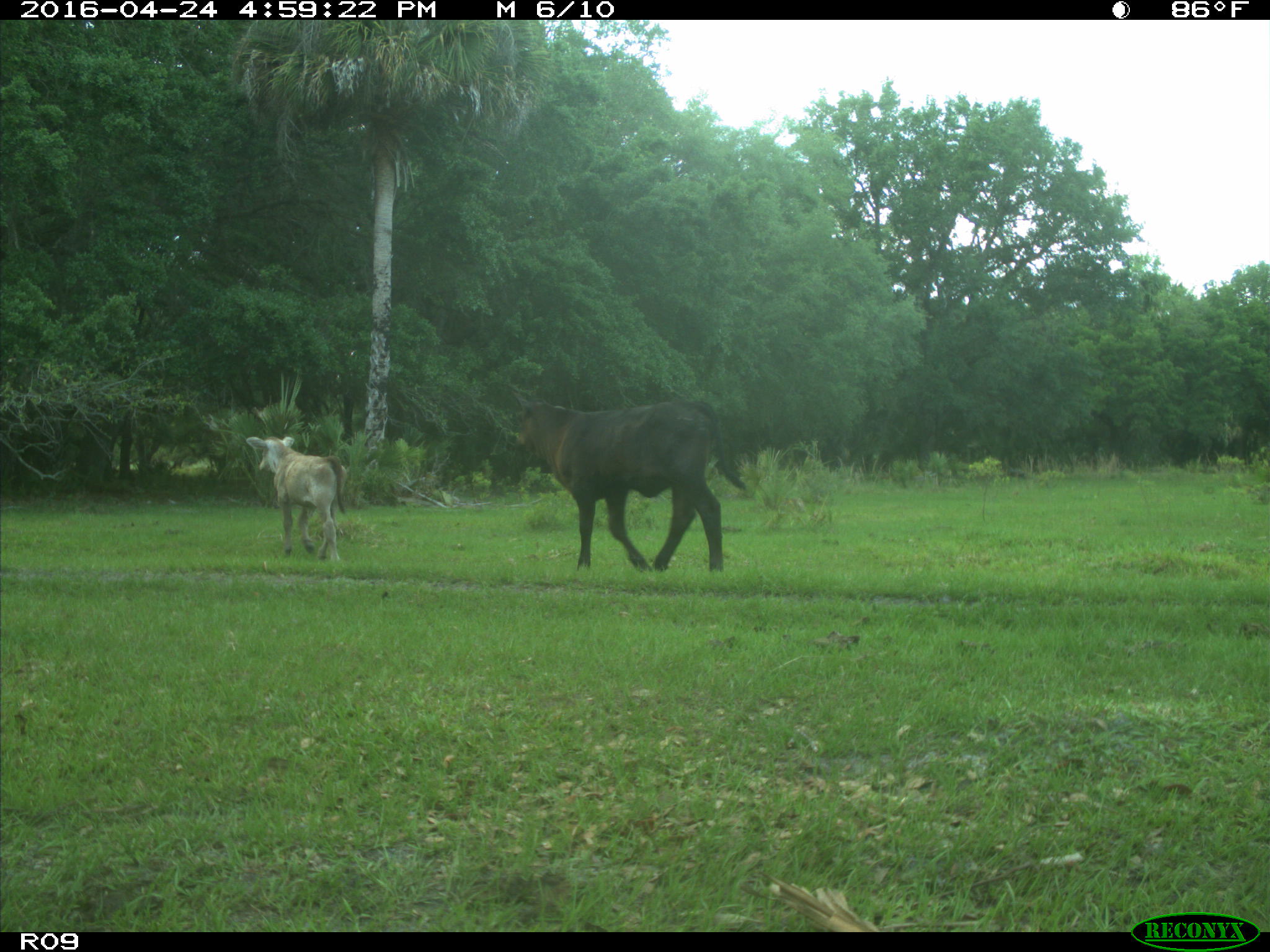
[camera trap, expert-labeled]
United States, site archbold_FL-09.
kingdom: Animalia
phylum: Chordata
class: Mammalia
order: Artiodactyla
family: Bovidae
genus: Bos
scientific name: Bos taurus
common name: domestic cow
Bos taurus (domestic cow).